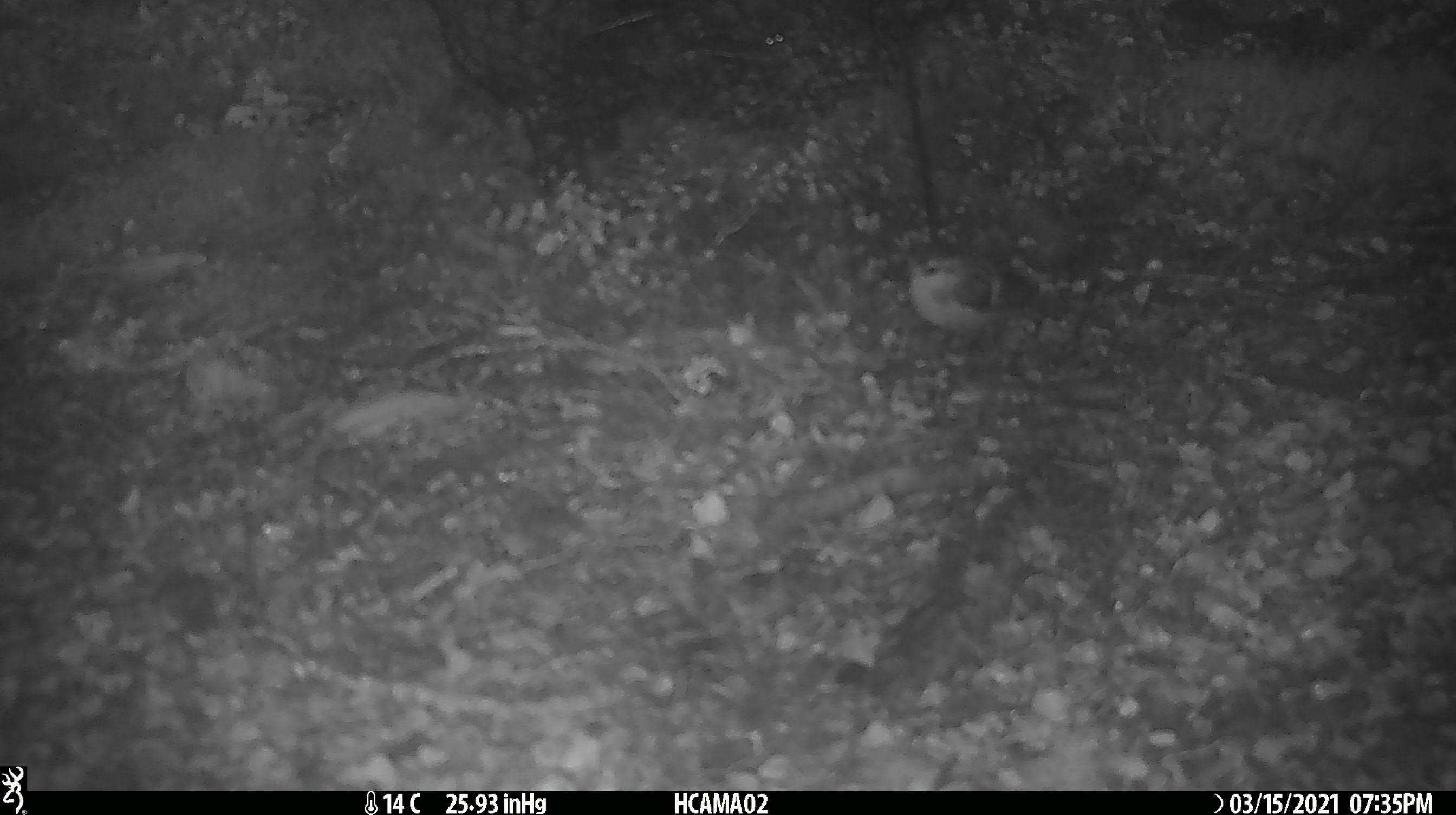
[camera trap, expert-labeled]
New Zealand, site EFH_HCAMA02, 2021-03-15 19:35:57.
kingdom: Animalia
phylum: Chordata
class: Aves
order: Passeriformes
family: Acanthisittidae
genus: Acanthisitta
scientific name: Acanthisitta chloris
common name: rifleman